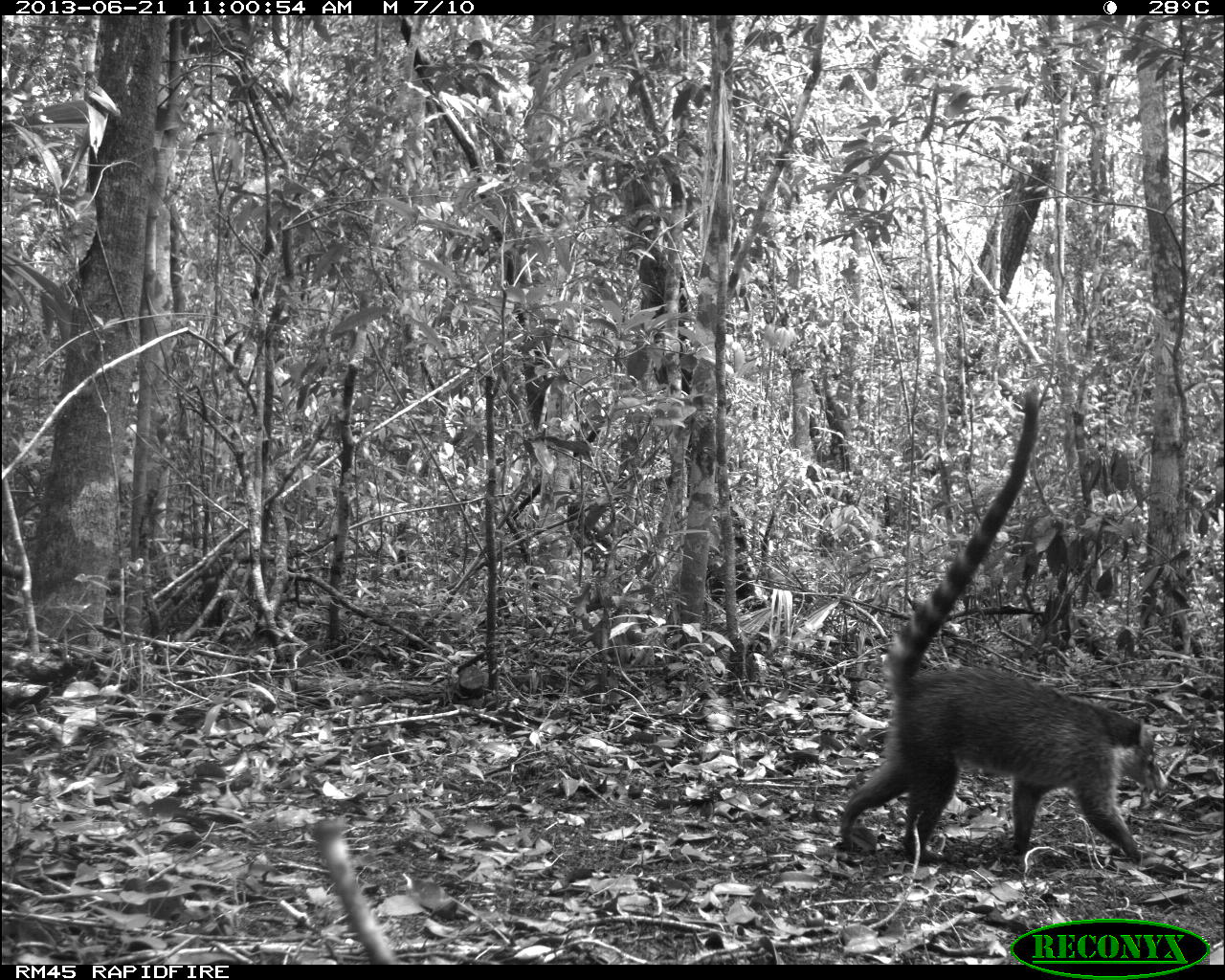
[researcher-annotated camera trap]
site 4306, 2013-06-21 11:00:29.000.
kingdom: Animalia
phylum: Chordata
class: Mammalia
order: Carnivora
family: Procyonidae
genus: Nasua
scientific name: Nasua narica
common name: white-nosed coati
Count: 2.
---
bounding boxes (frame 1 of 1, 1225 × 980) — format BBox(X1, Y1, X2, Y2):
nasua narica: BBox(839, 385, 1158, 858)